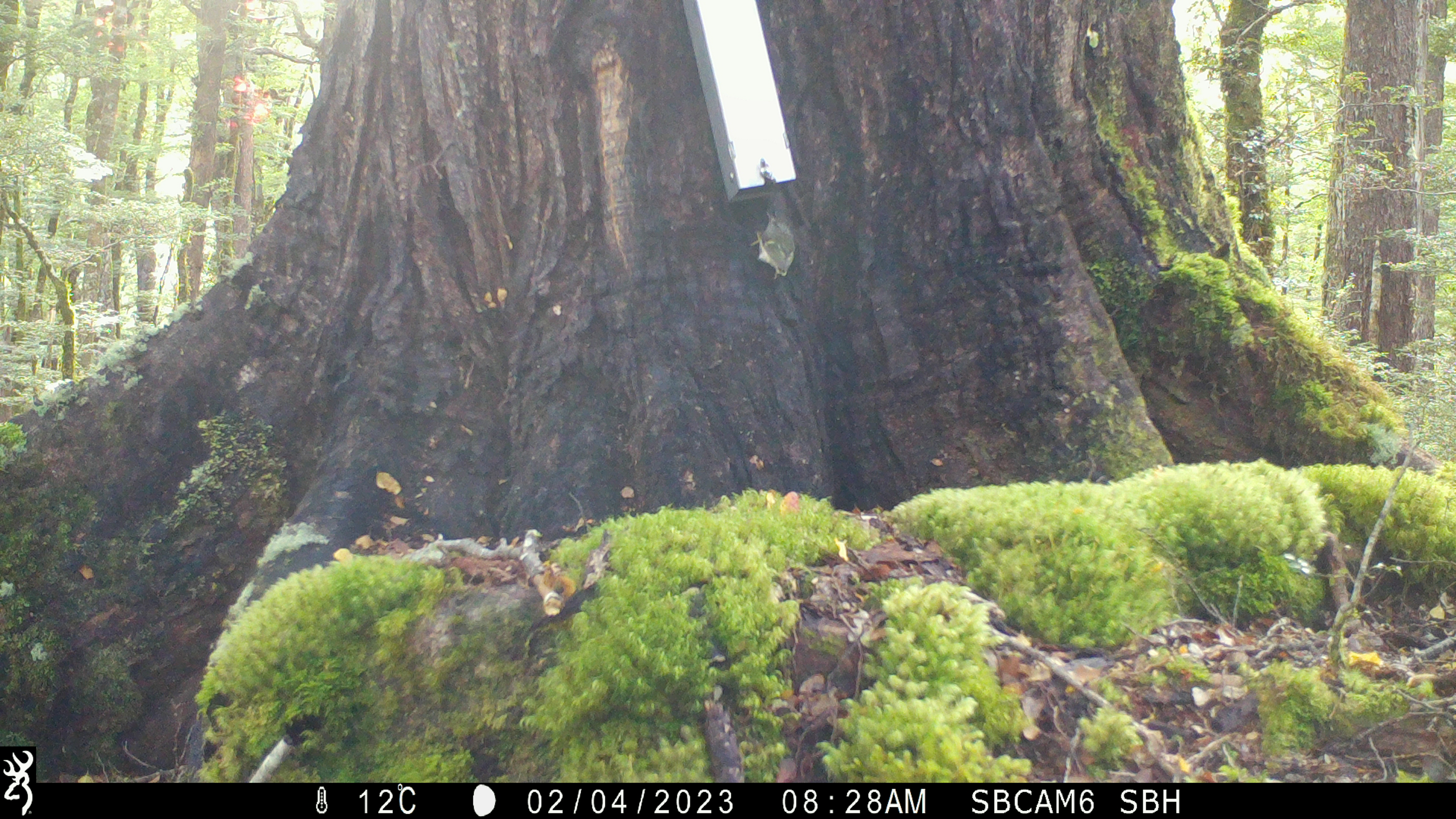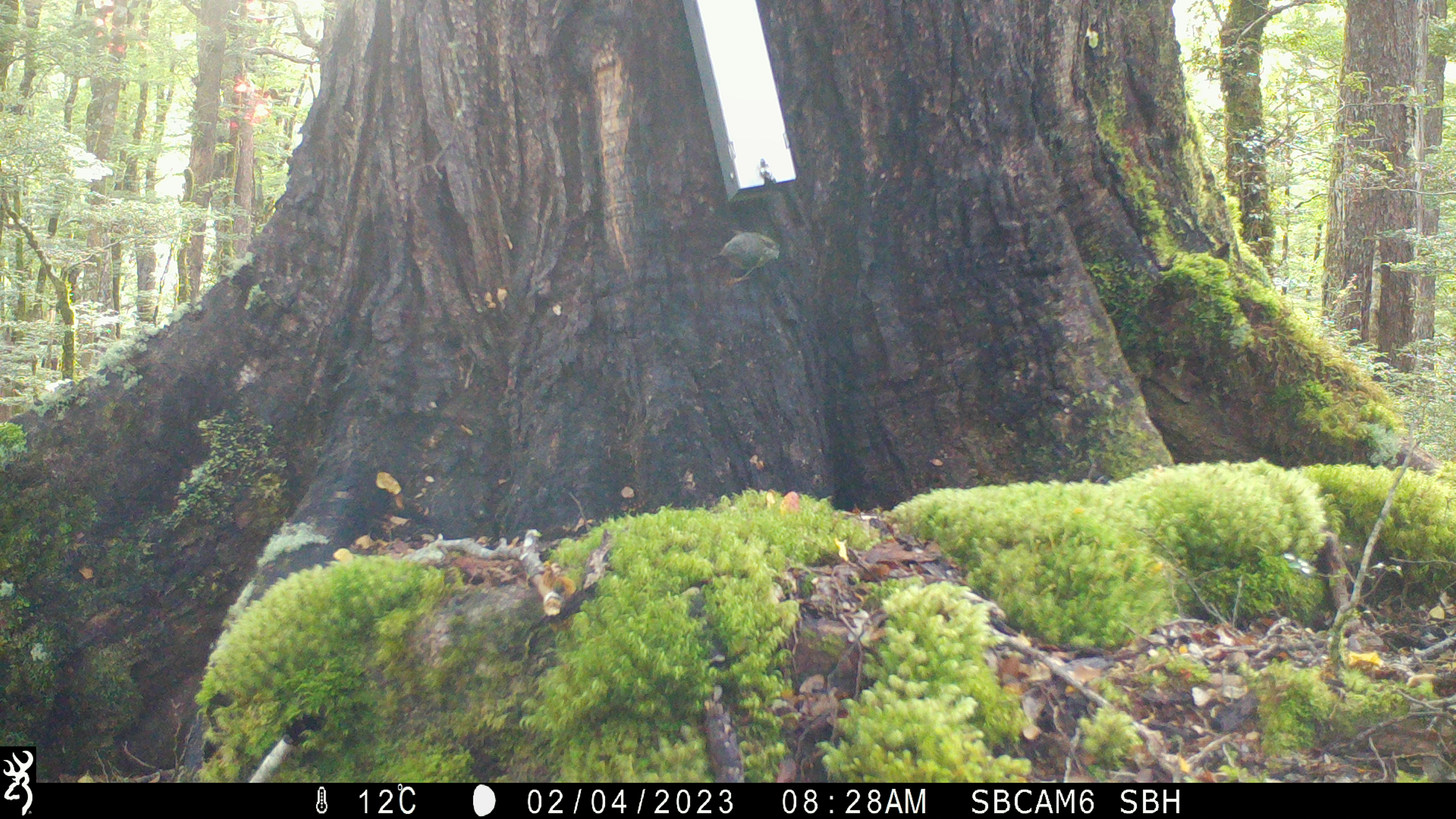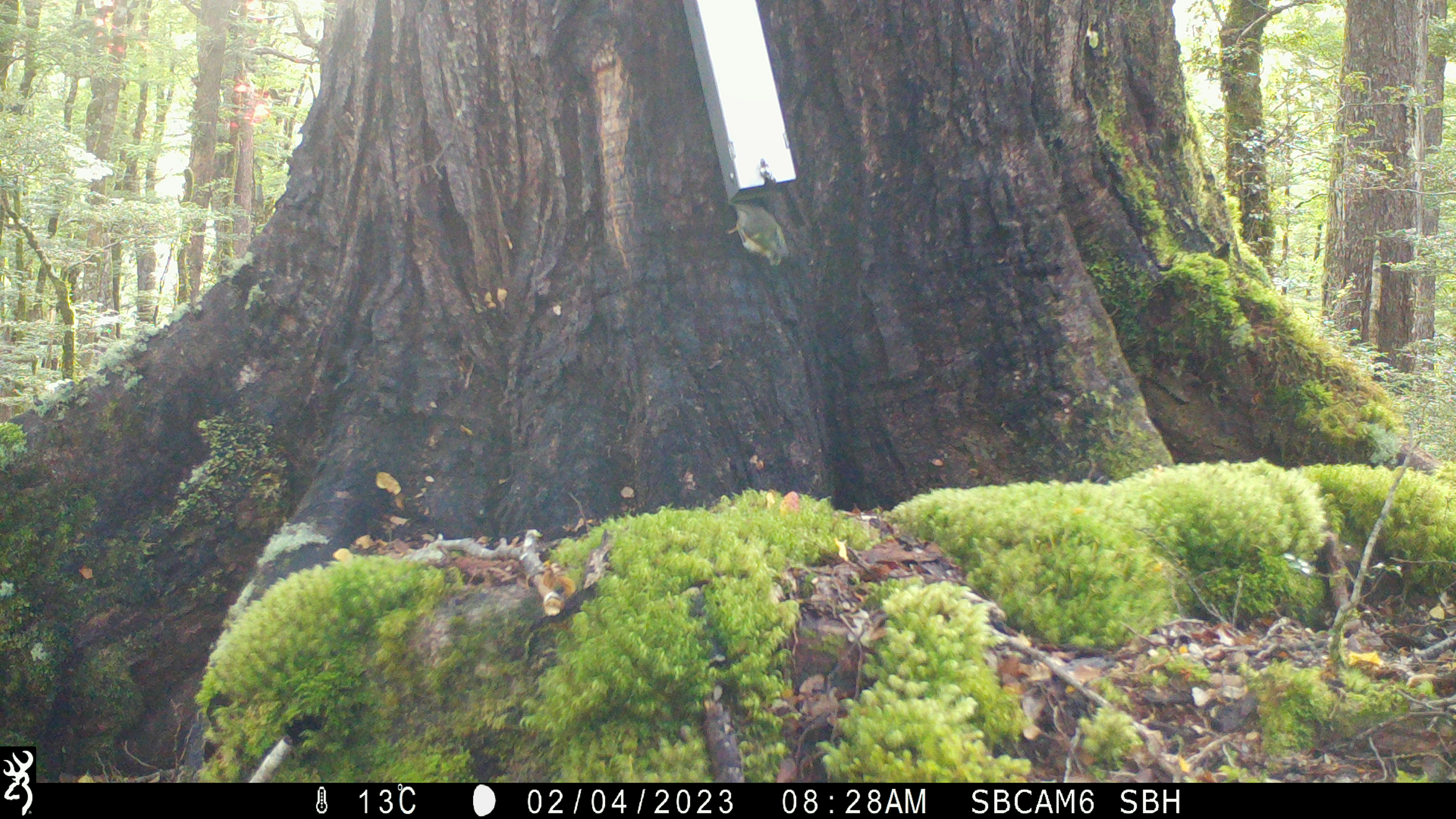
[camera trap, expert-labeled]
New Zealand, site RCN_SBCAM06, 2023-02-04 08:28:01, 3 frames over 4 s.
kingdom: Animalia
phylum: Chordata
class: Aves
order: Passeriformes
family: Acanthisittidae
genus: Acanthisitta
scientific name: Acanthisitta chloris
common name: rifleman